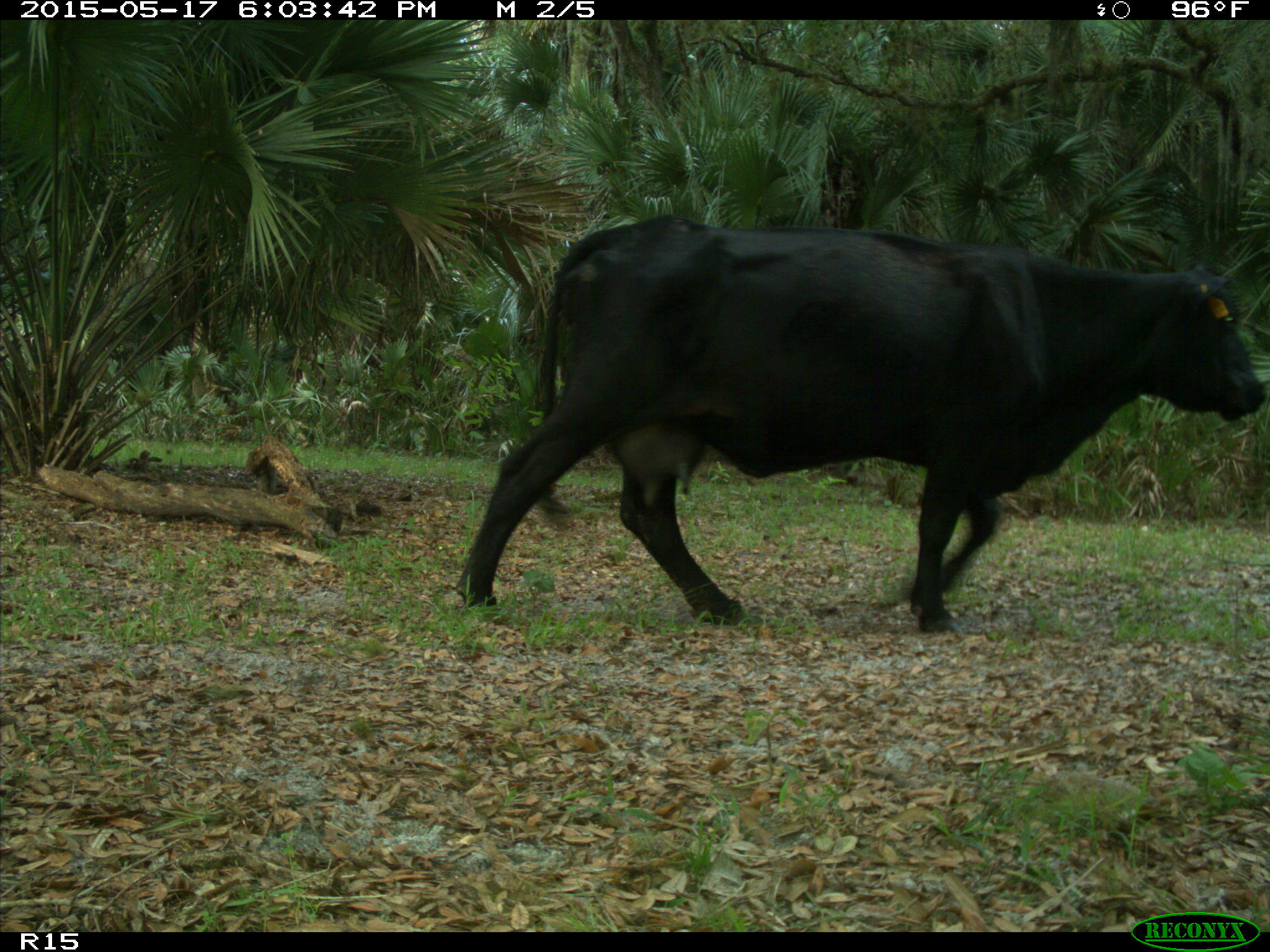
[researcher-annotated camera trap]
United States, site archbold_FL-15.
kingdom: Animalia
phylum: Chordata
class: Mammalia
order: Artiodactyla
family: Bovidae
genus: Bos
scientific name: Bos taurus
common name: domestic cow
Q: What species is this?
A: Bos taurus (domestic cow).